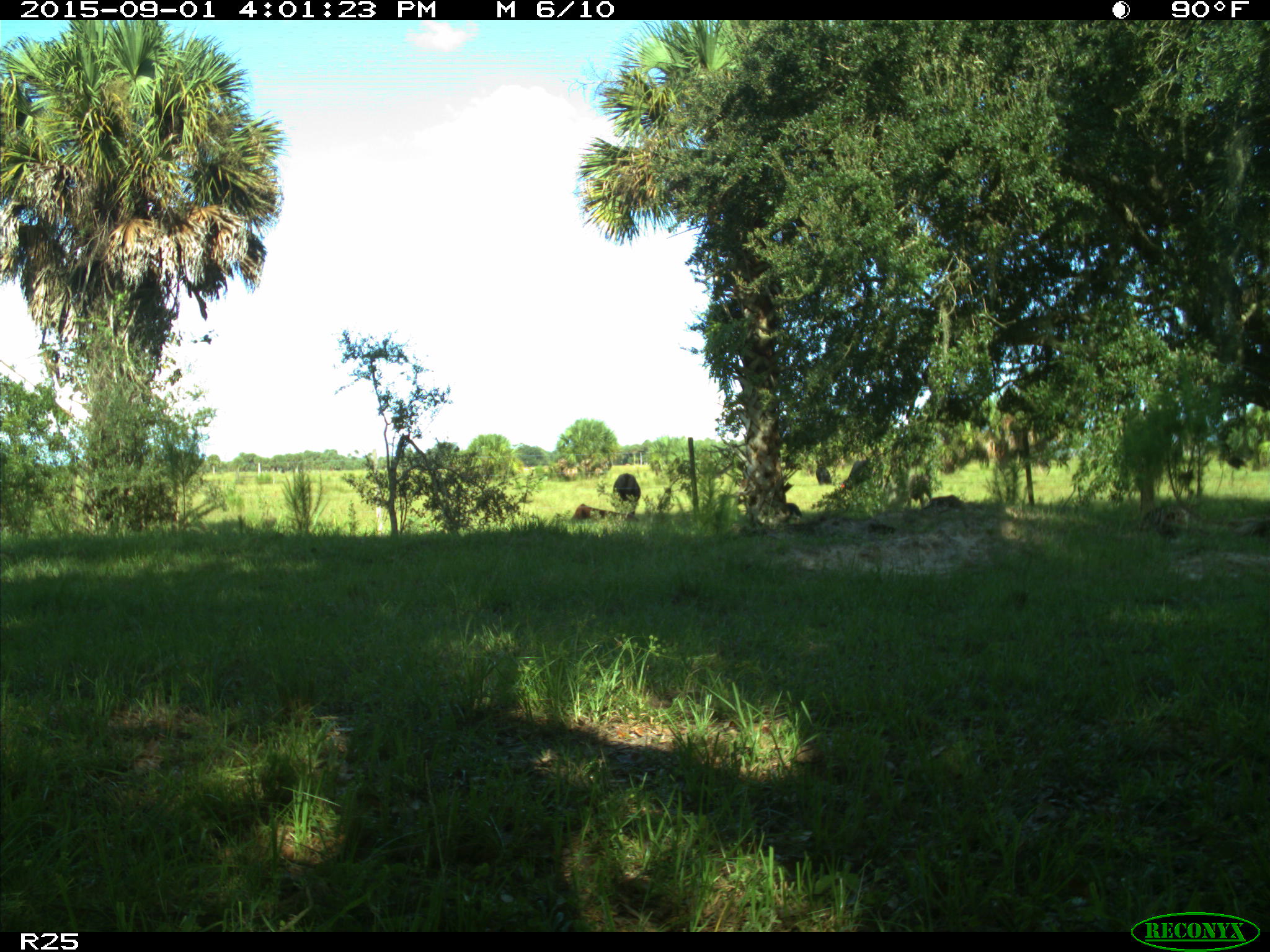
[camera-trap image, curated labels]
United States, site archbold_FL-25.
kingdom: Animalia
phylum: Chordata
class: Mammalia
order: Artiodactyla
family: Bovidae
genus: Bos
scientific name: Bos taurus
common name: domestic cow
Bos taurus (domestic cow).